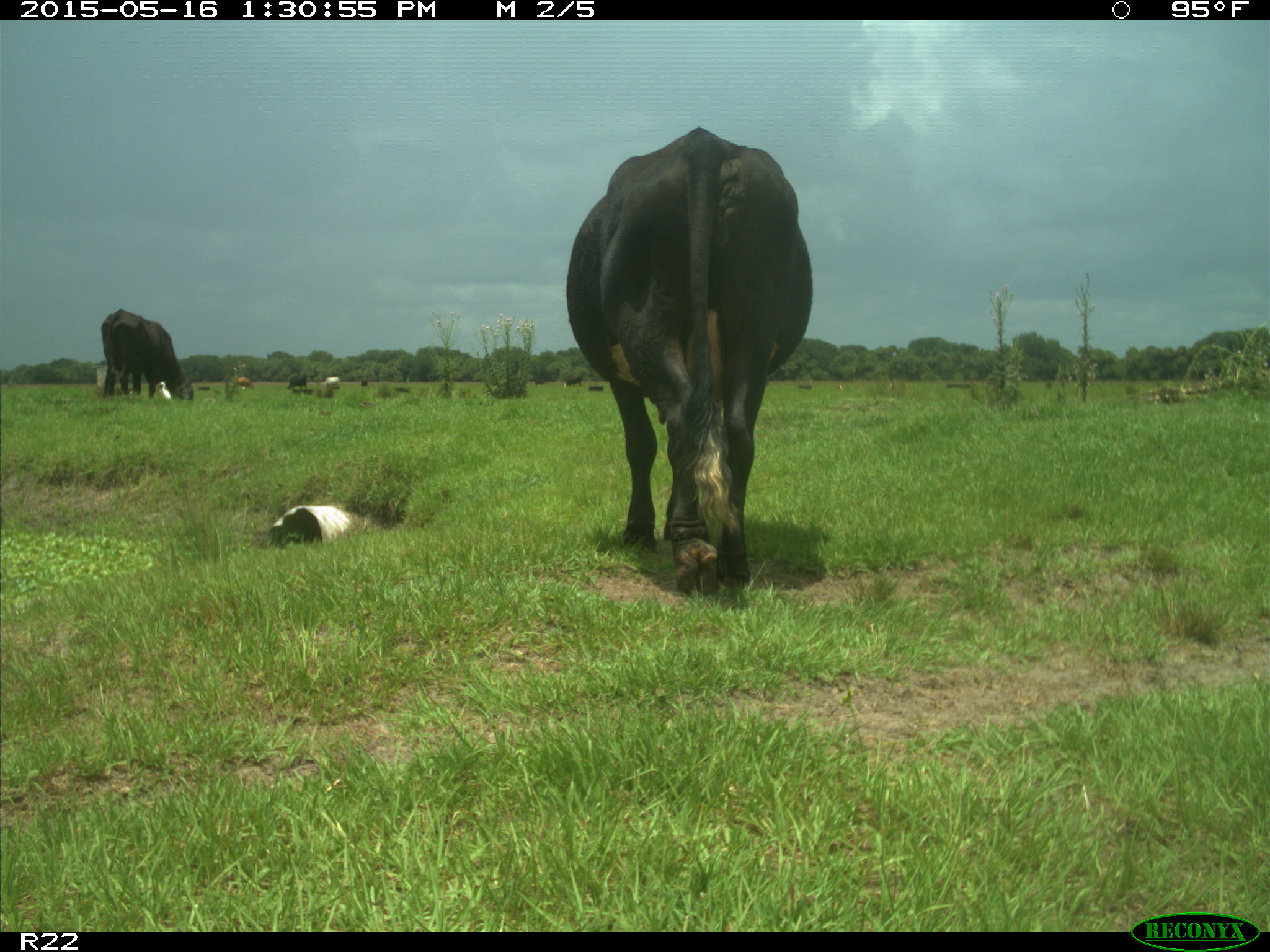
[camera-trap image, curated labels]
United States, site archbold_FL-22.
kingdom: Animalia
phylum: Chordata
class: Mammalia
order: Artiodactyla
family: Bovidae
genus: Bos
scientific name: Bos taurus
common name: domestic cow